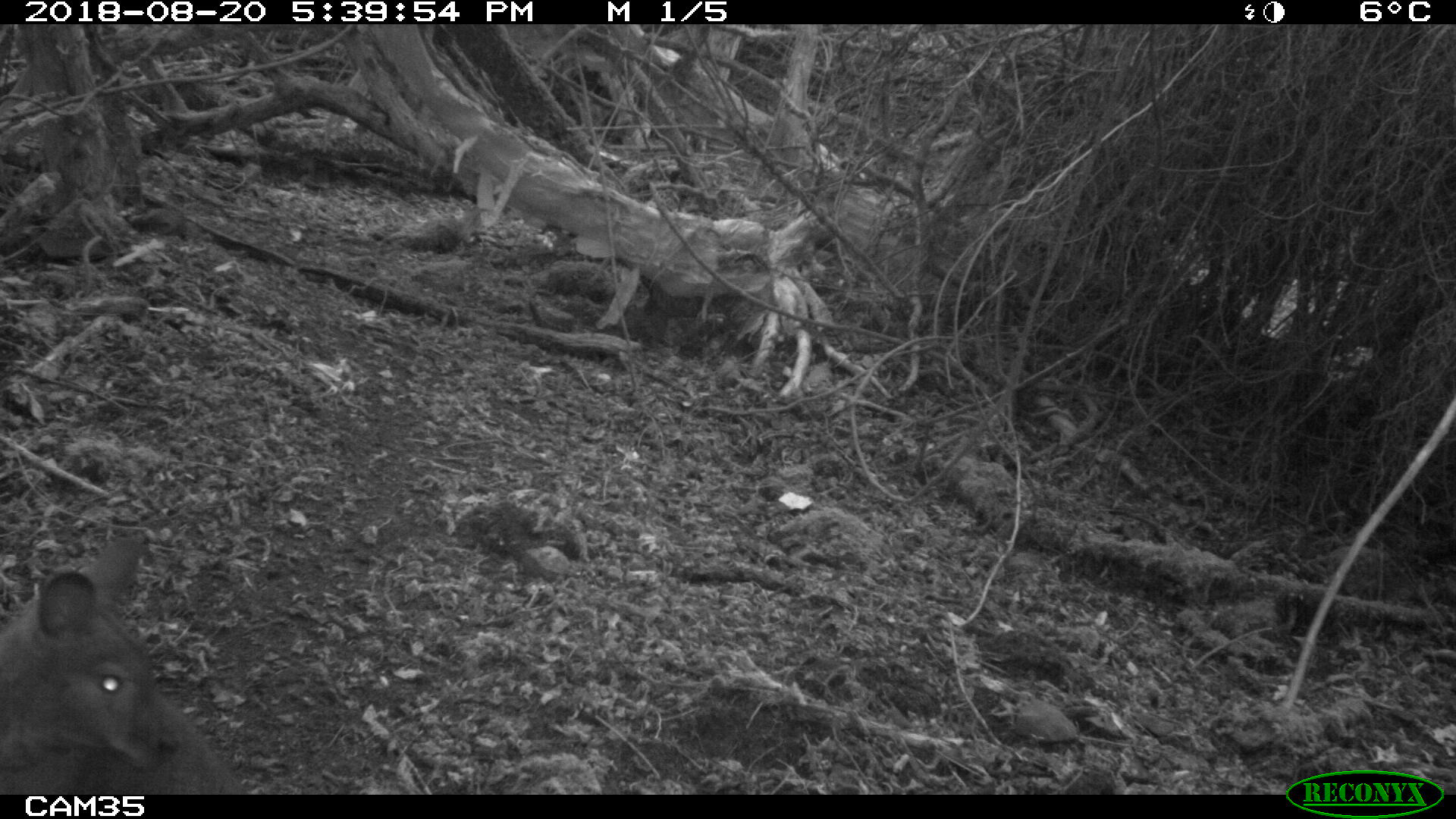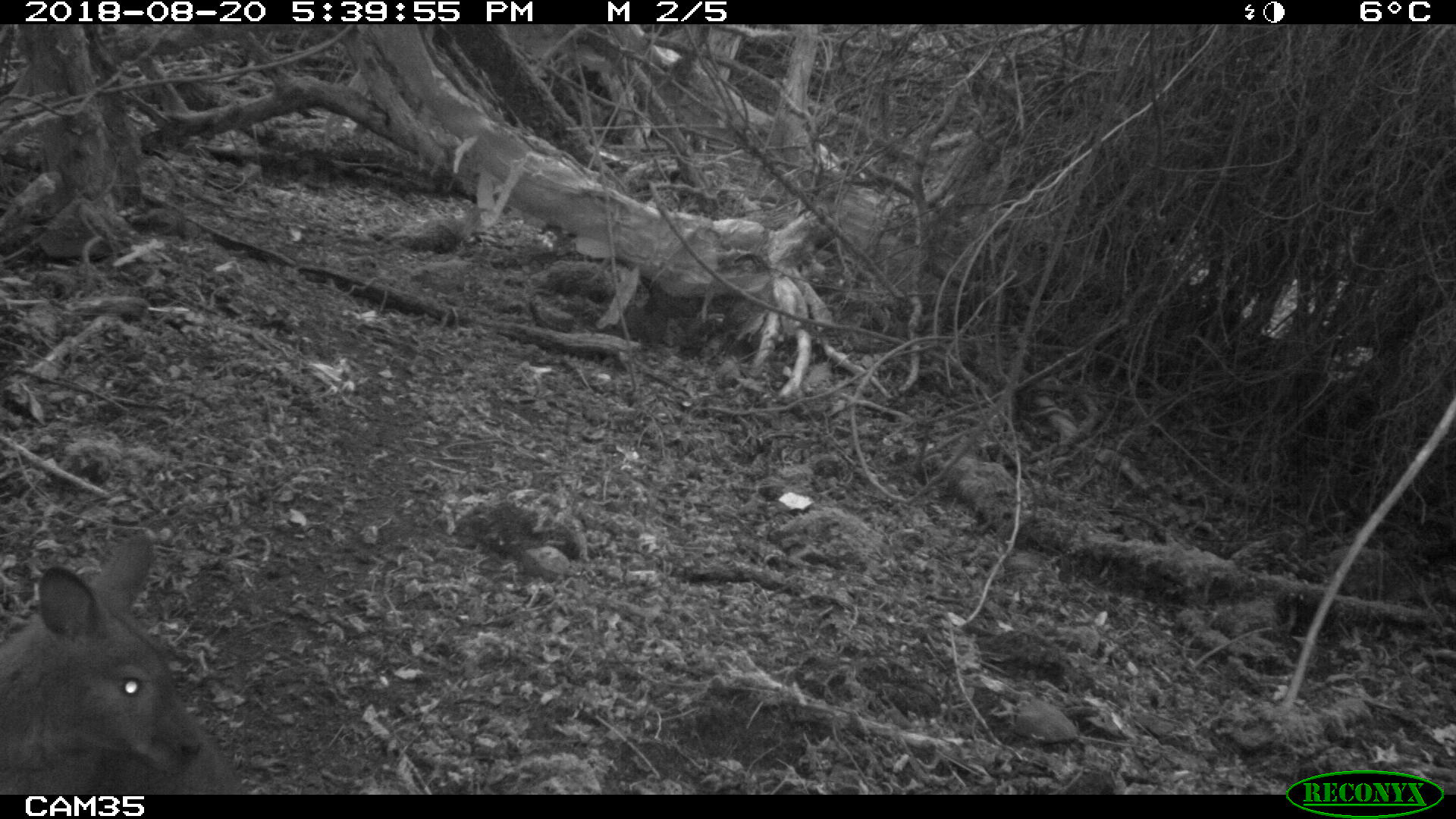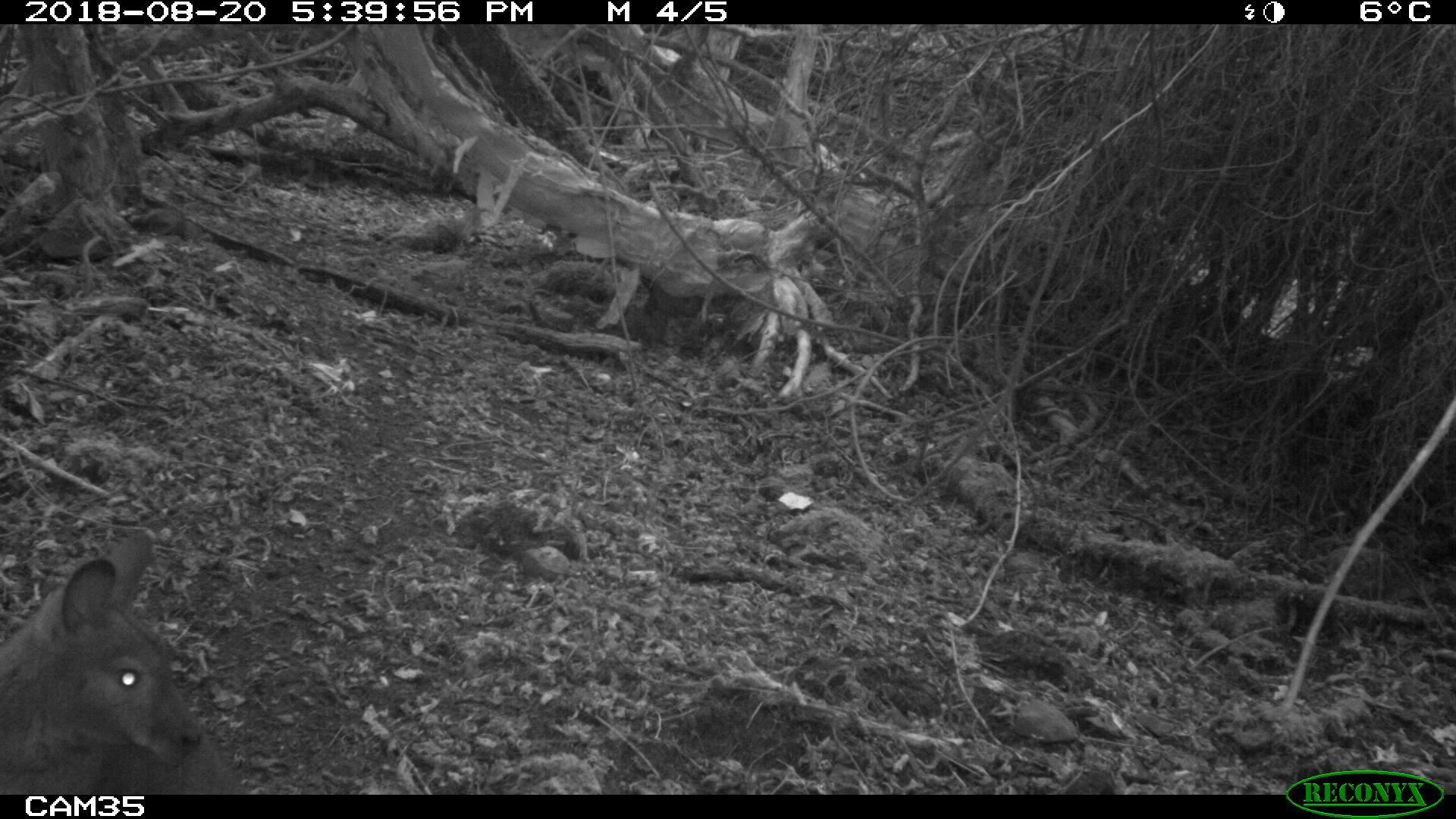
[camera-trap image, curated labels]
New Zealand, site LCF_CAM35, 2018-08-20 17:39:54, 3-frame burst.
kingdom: Animalia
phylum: Chordata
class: Mammalia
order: Diprotodontia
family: Macropodidae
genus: Notamacropus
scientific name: Notamacropus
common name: wallaby